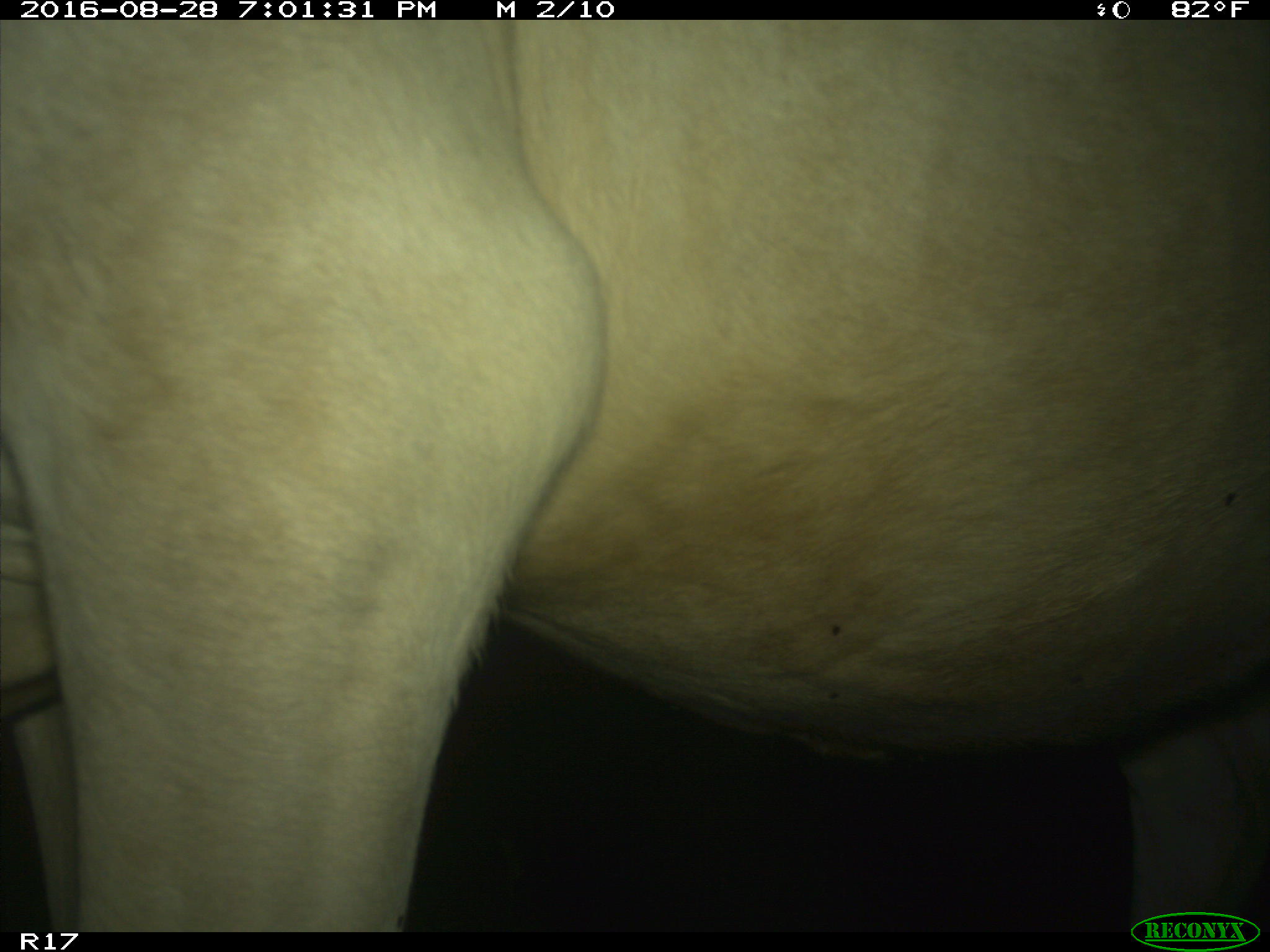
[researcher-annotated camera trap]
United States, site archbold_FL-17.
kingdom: Animalia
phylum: Chordata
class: Mammalia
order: Artiodactyla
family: Bovidae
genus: Bos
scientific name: Bos taurus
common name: domestic cow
Bos taurus (domestic cow).